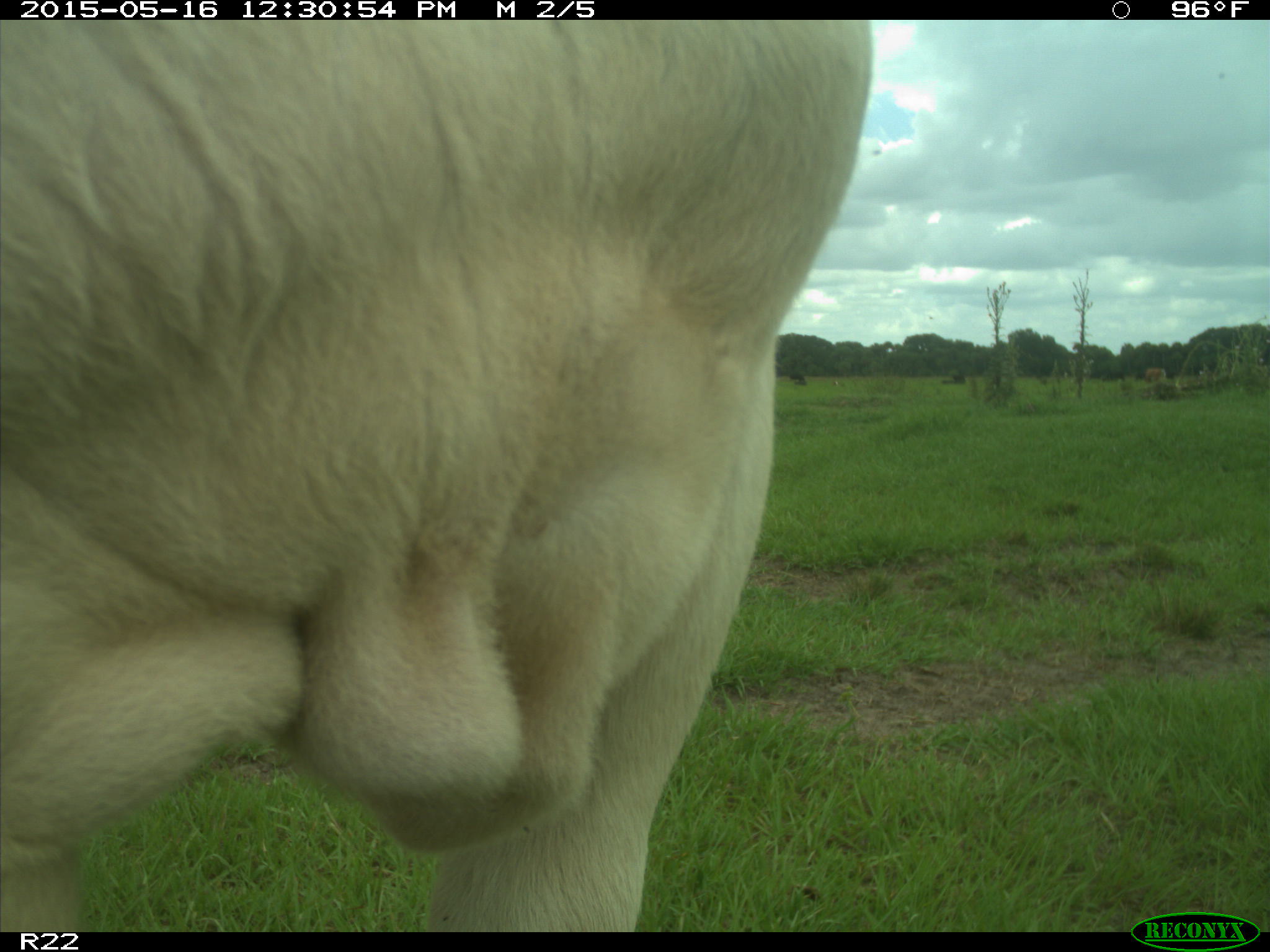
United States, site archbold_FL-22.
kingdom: Animalia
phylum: Chordata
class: Mammalia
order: Artiodactyla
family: Bovidae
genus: Bos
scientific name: Bos taurus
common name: domestic cow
Bos taurus (domestic cow).